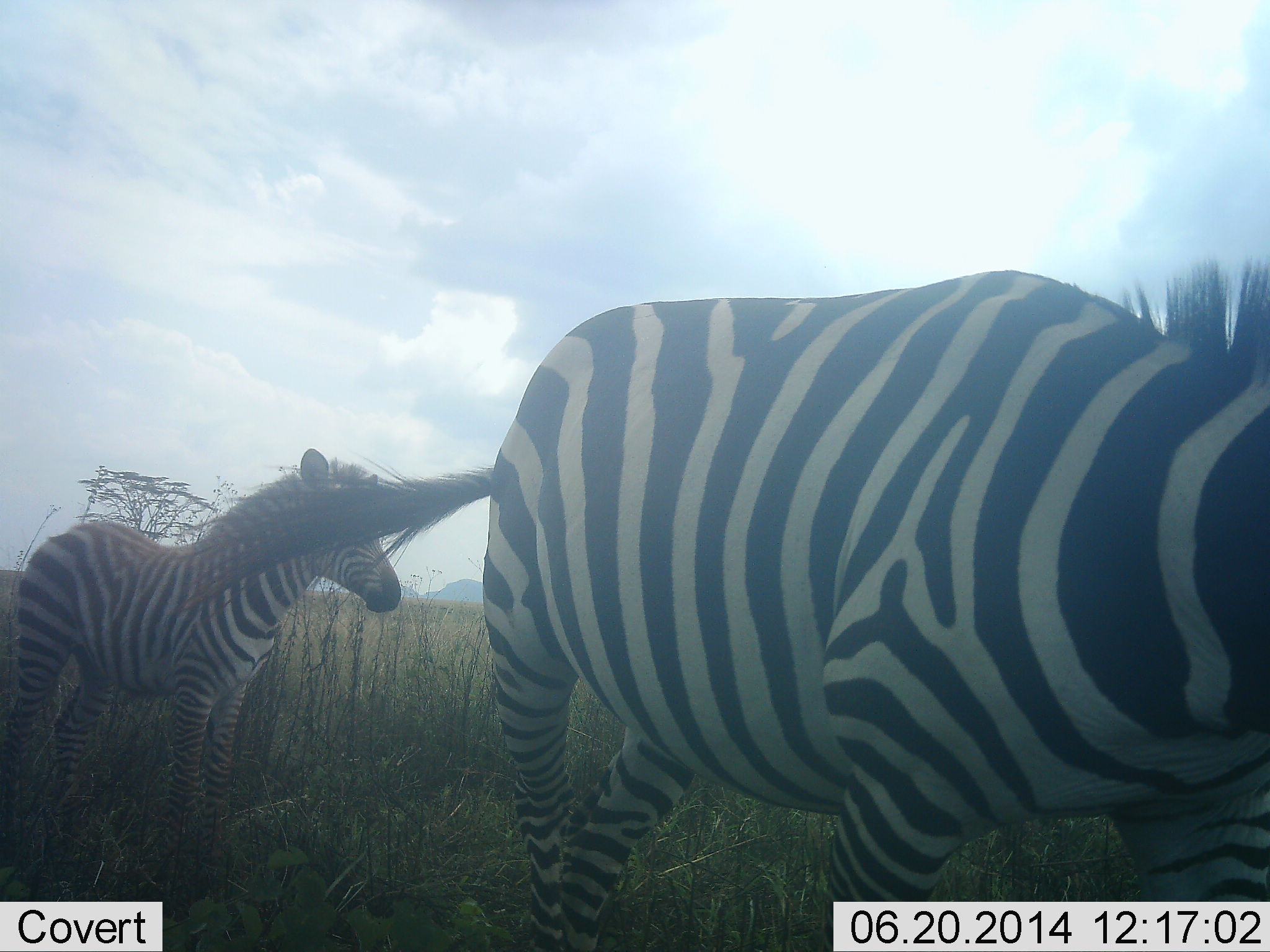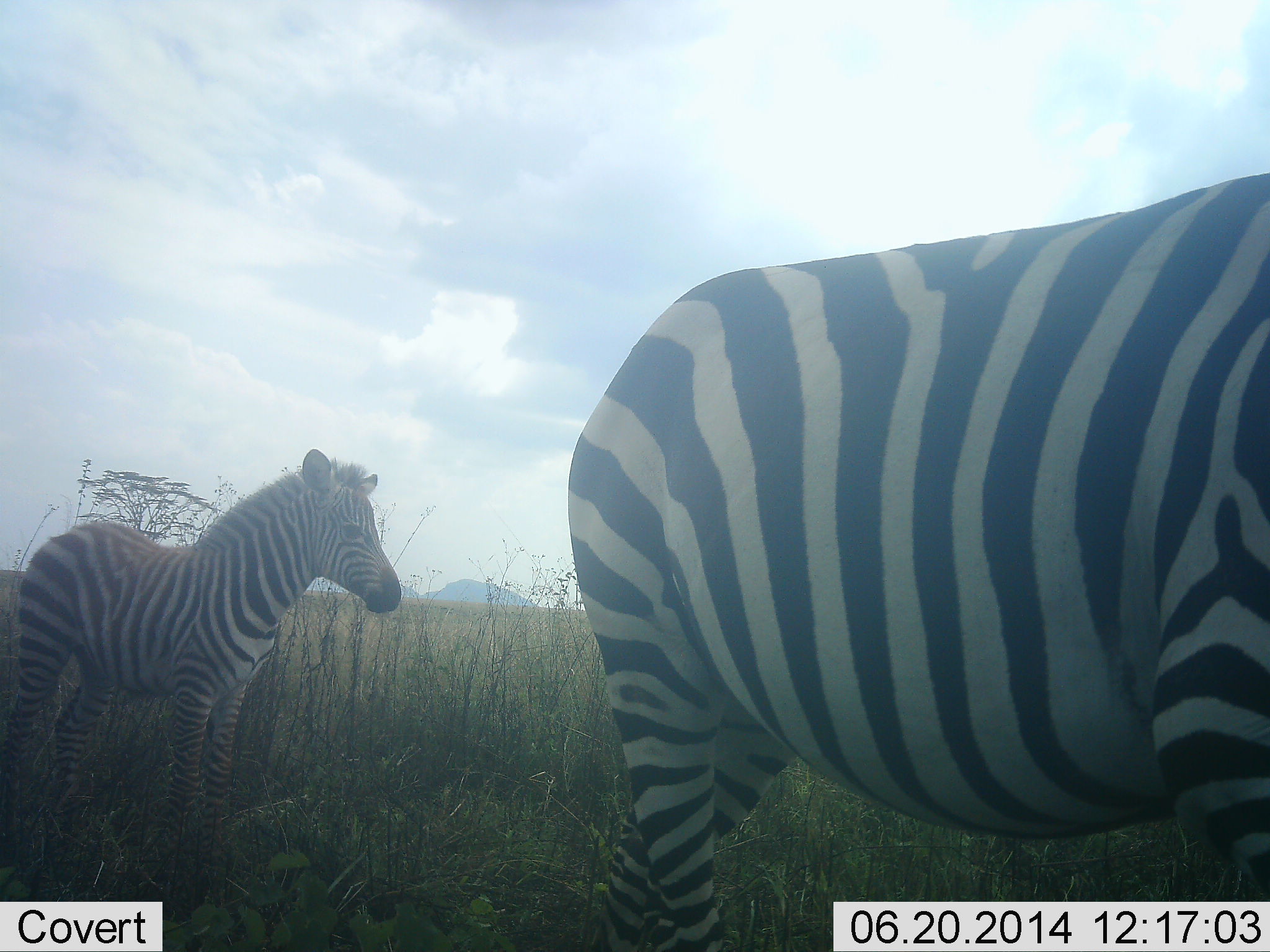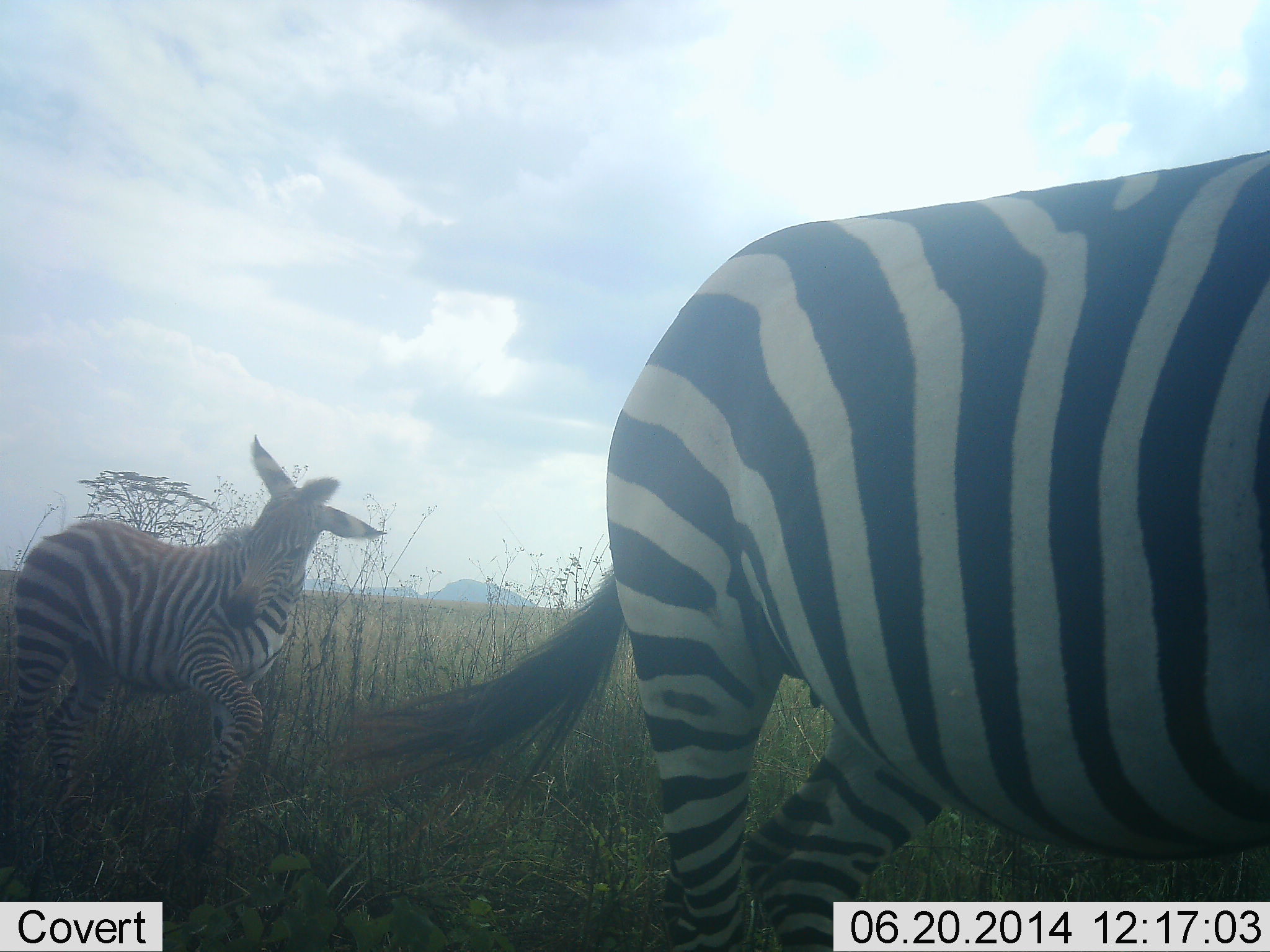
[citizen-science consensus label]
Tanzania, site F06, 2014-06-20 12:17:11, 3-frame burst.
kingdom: Animalia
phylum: Chordata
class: Mammalia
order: Perissodactyla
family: Equidae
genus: Equus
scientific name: Equus quagga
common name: plains zebra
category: zebra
Zebra (plains zebra) (Equus quagga), count 2. Behavior (volunteer vote fractions): standing 90%, resting 0%, moving 40%, interacting 0%. Young present (vote fraction): 60%. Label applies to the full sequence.